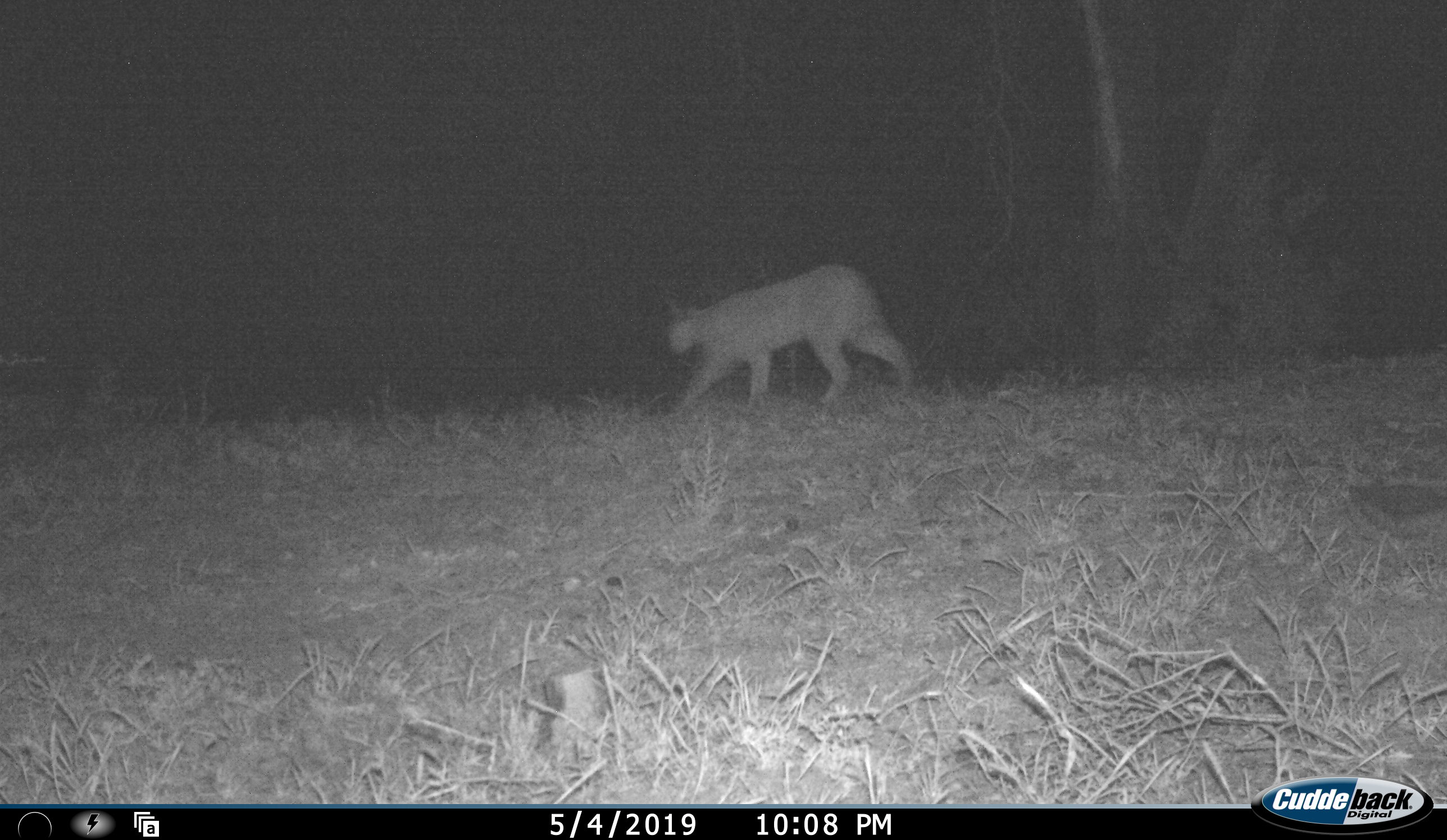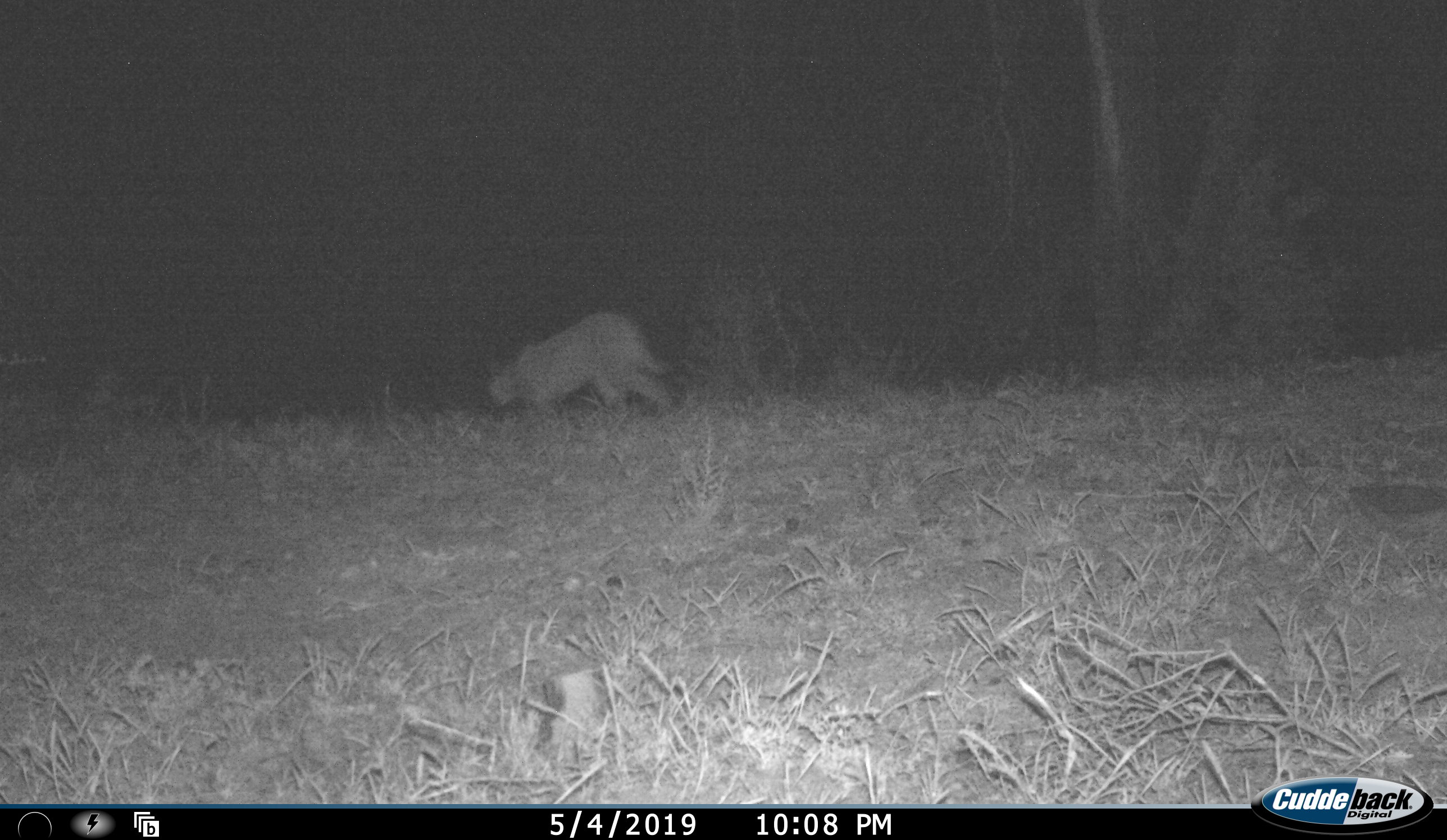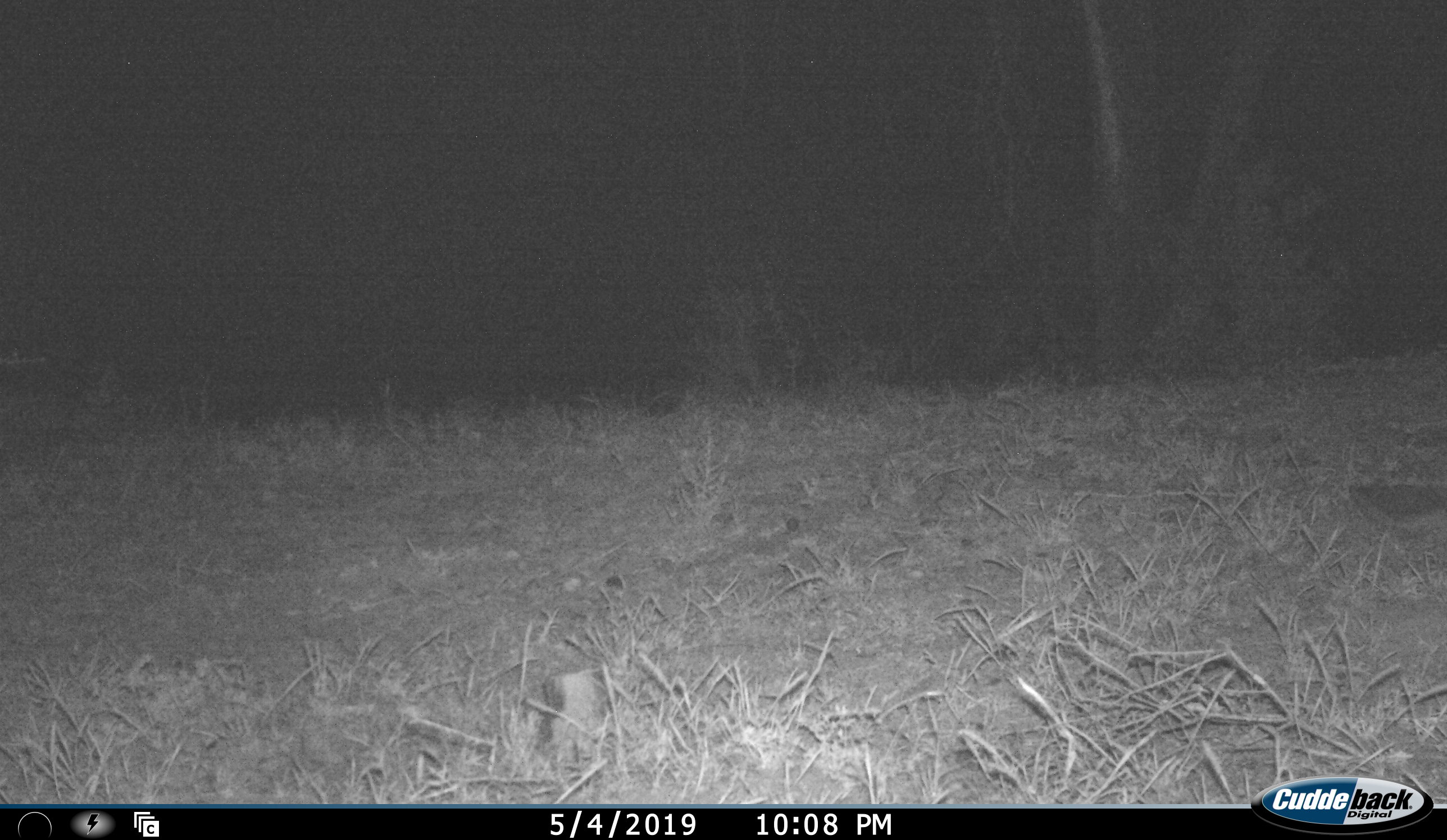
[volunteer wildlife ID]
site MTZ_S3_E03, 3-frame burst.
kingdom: Animalia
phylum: Chordata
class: Mammalia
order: Carnivora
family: Felidae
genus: Caracal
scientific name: Caracal caracal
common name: caracal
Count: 1.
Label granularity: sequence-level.